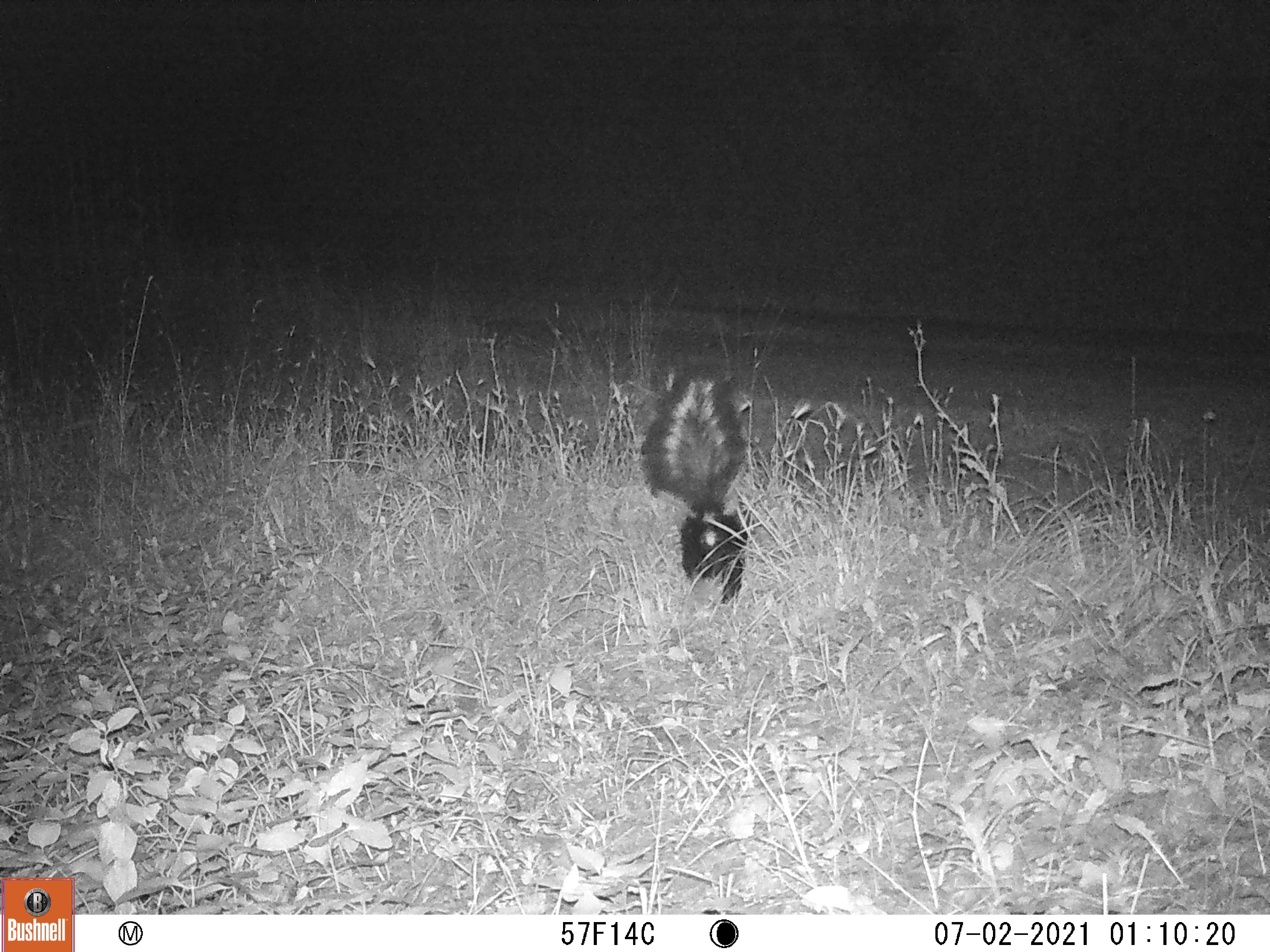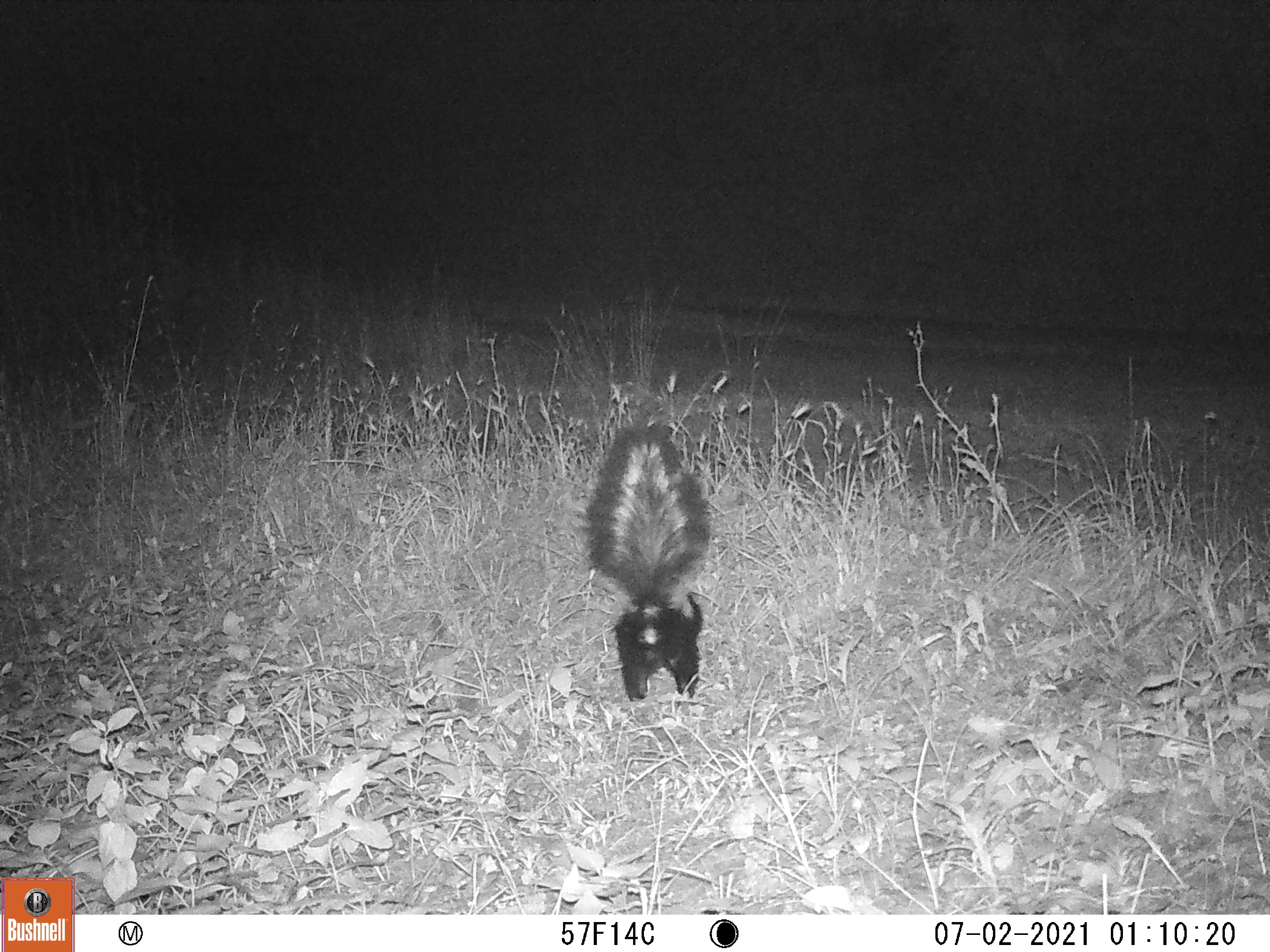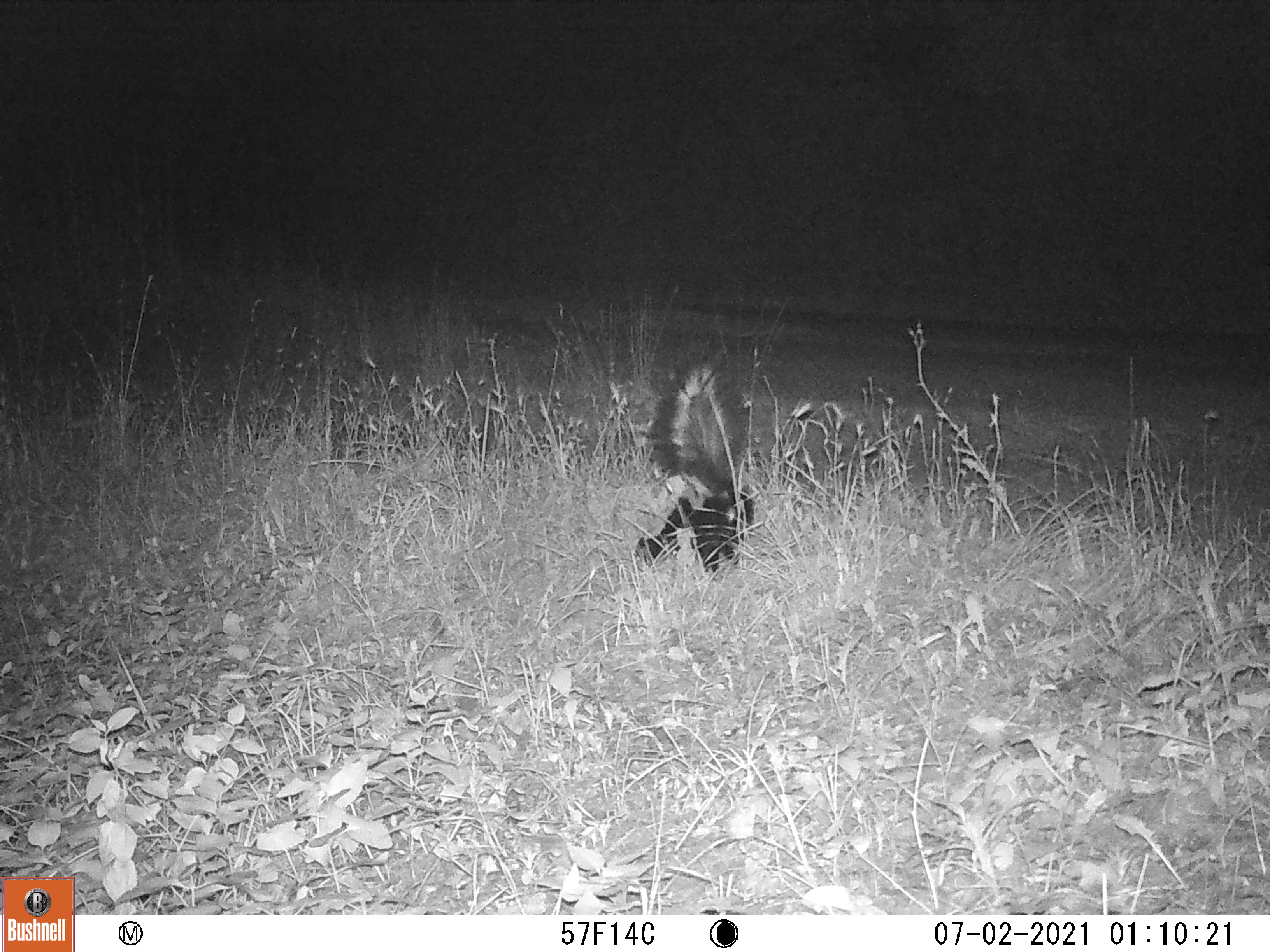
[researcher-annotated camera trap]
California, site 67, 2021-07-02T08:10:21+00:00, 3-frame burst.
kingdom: Animalia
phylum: Chordata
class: Mammalia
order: Carnivora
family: Mephitidae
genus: Mephitis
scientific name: Mephitis mephitis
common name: striped skunk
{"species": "striped skunk (Mephitis mephitis)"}